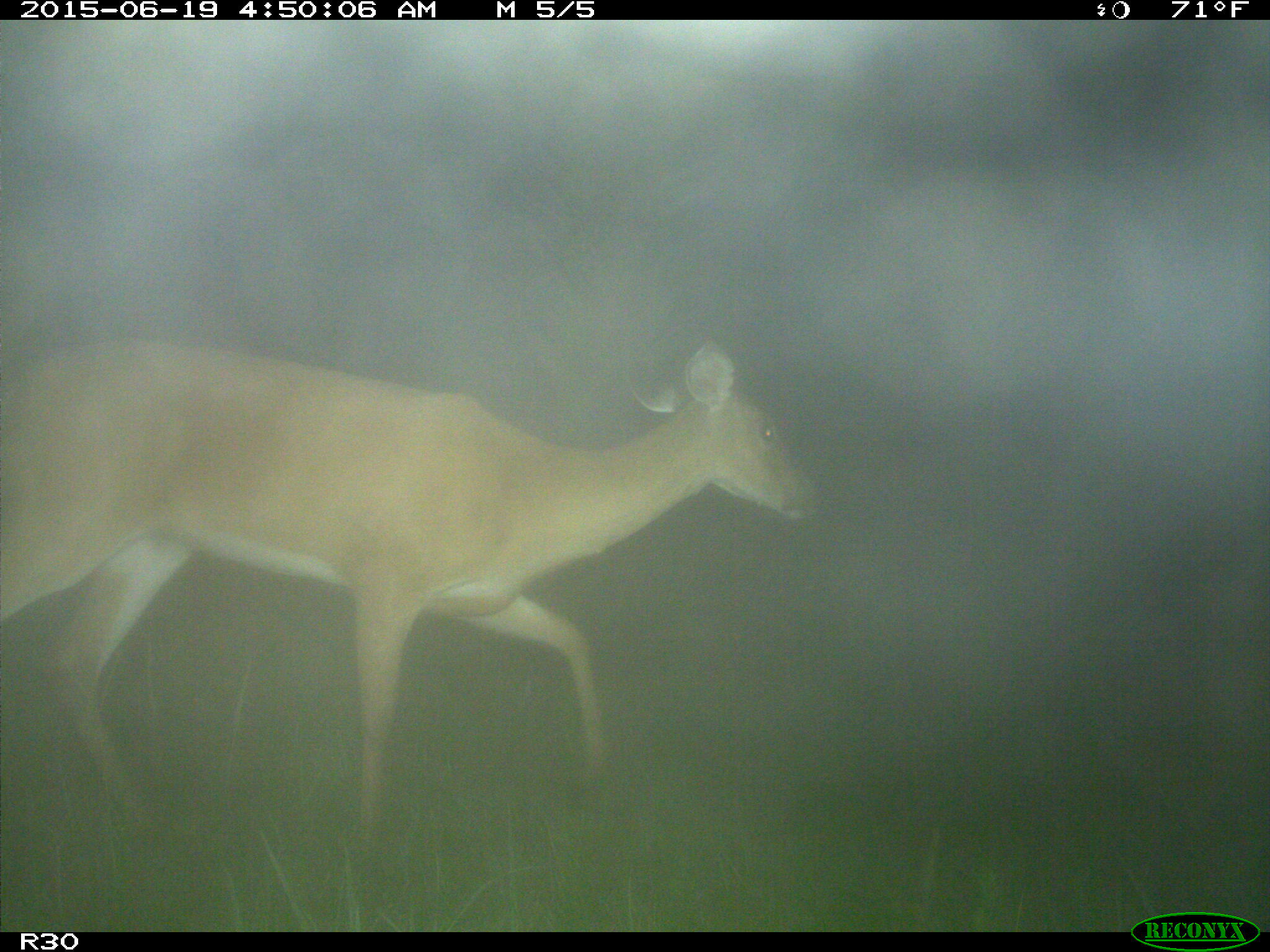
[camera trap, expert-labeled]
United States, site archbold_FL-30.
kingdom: Animalia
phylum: Chordata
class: Mammalia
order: Artiodactyla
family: Cervidae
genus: Odocoileus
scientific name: Odocoileus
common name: deer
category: unidentified deer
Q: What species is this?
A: Unidentified deer (deer) (Odocoileus).